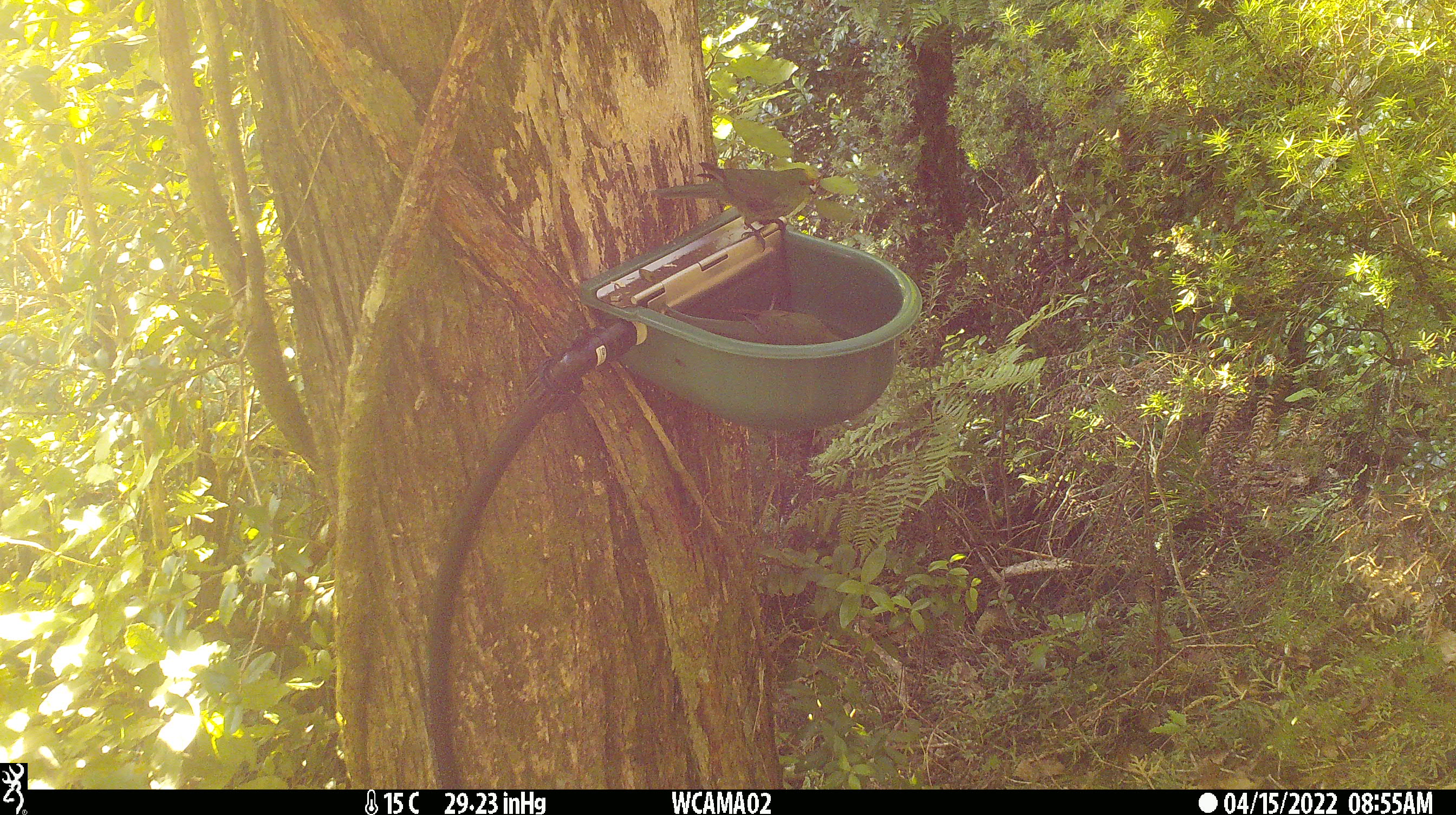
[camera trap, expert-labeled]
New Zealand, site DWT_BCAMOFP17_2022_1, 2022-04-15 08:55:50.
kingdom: Animalia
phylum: Chordata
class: Aves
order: Psittaciformes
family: Psittaculidae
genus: Cyanoramphus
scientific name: Cyanoramphus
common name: parakeet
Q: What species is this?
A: Parakeet (Cyanoramphus).